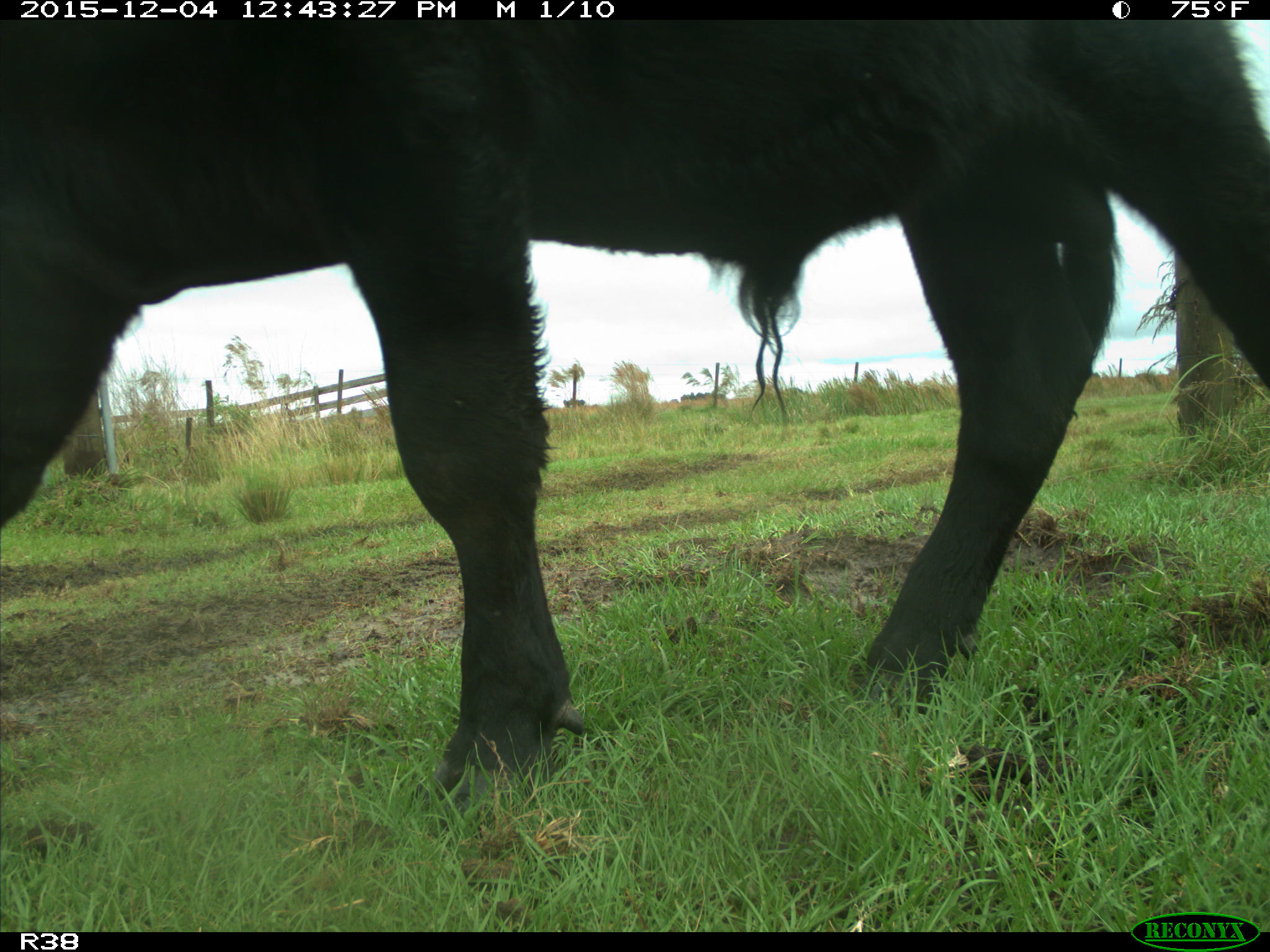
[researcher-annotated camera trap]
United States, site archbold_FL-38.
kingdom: Animalia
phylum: Chordata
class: Mammalia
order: Artiodactyla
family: Bovidae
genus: Bos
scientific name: Bos taurus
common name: domestic cow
Bos taurus (domestic cow).